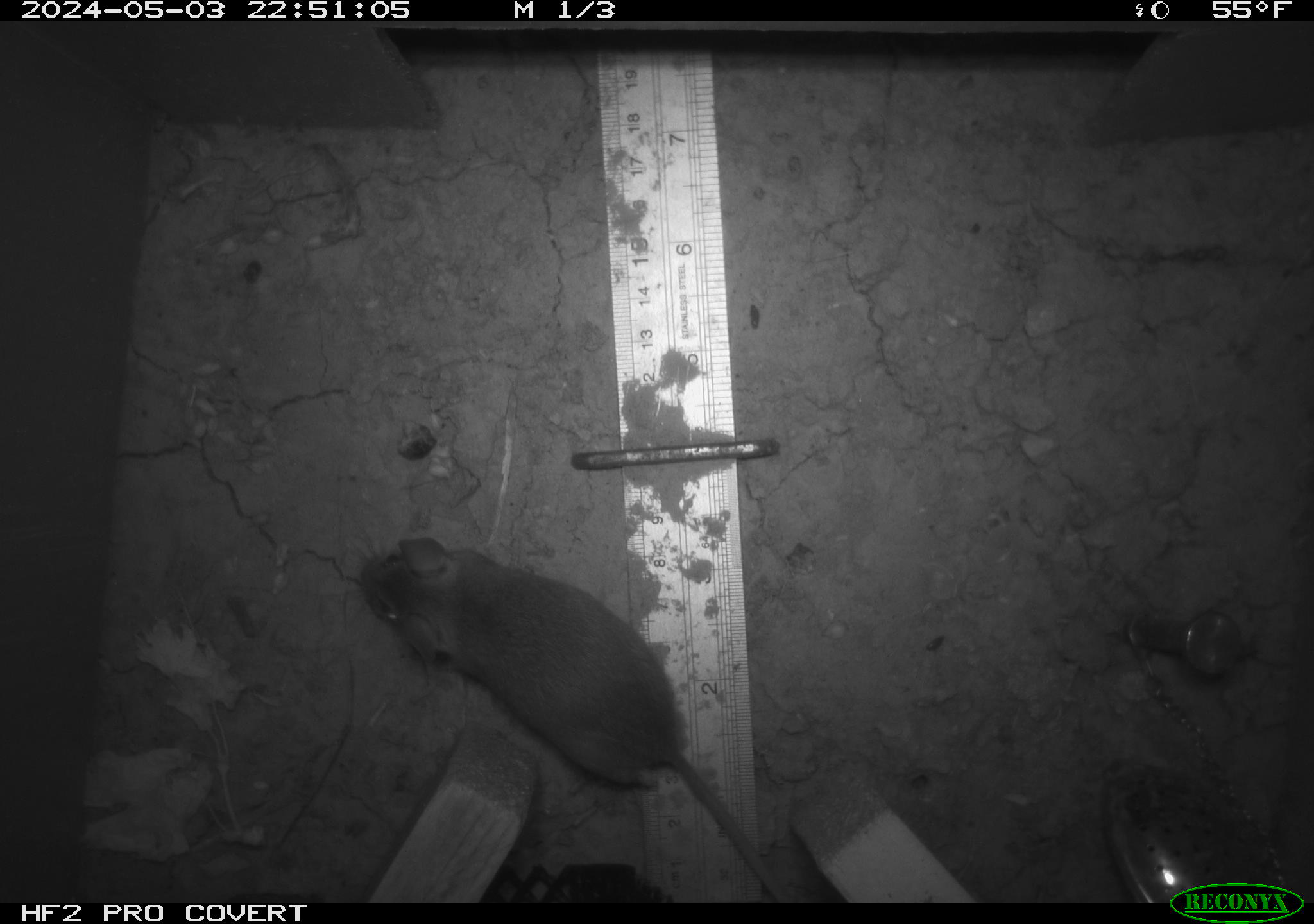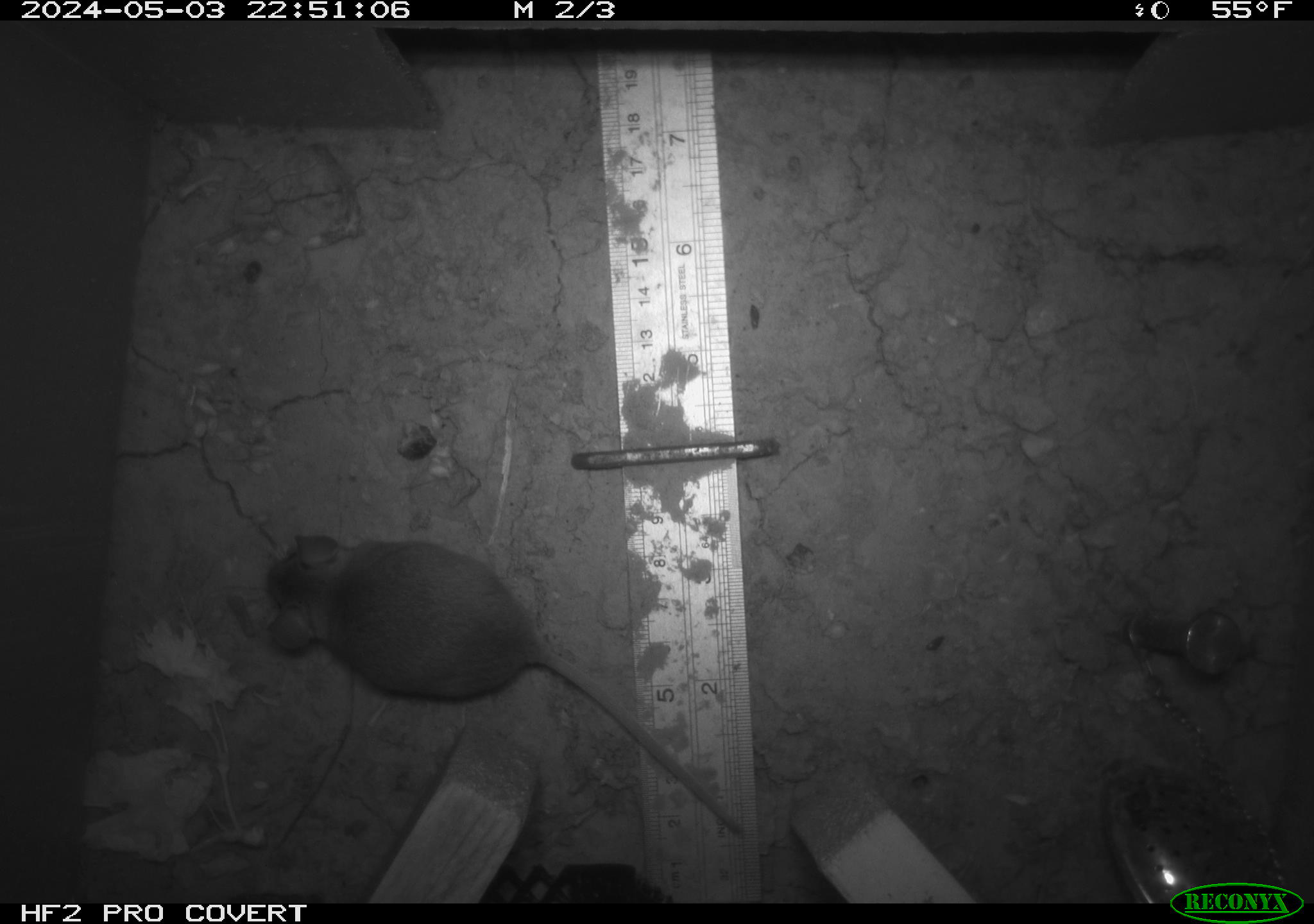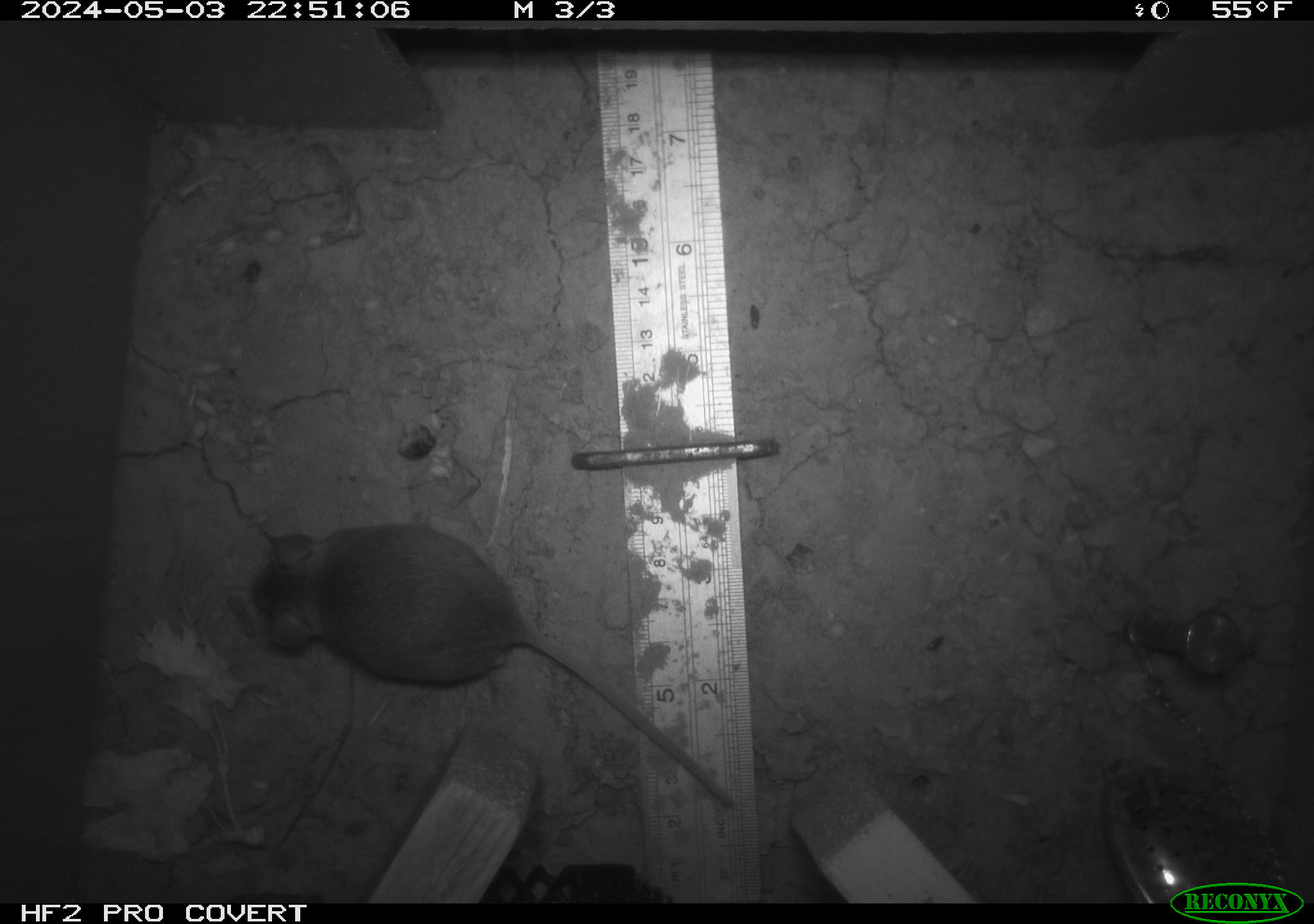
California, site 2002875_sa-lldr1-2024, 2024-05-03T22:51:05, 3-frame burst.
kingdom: Animalia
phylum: Chordata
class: Mammalia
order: Rodentia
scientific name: Rodentia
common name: mouse species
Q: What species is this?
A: Mouse species (Rodentia).